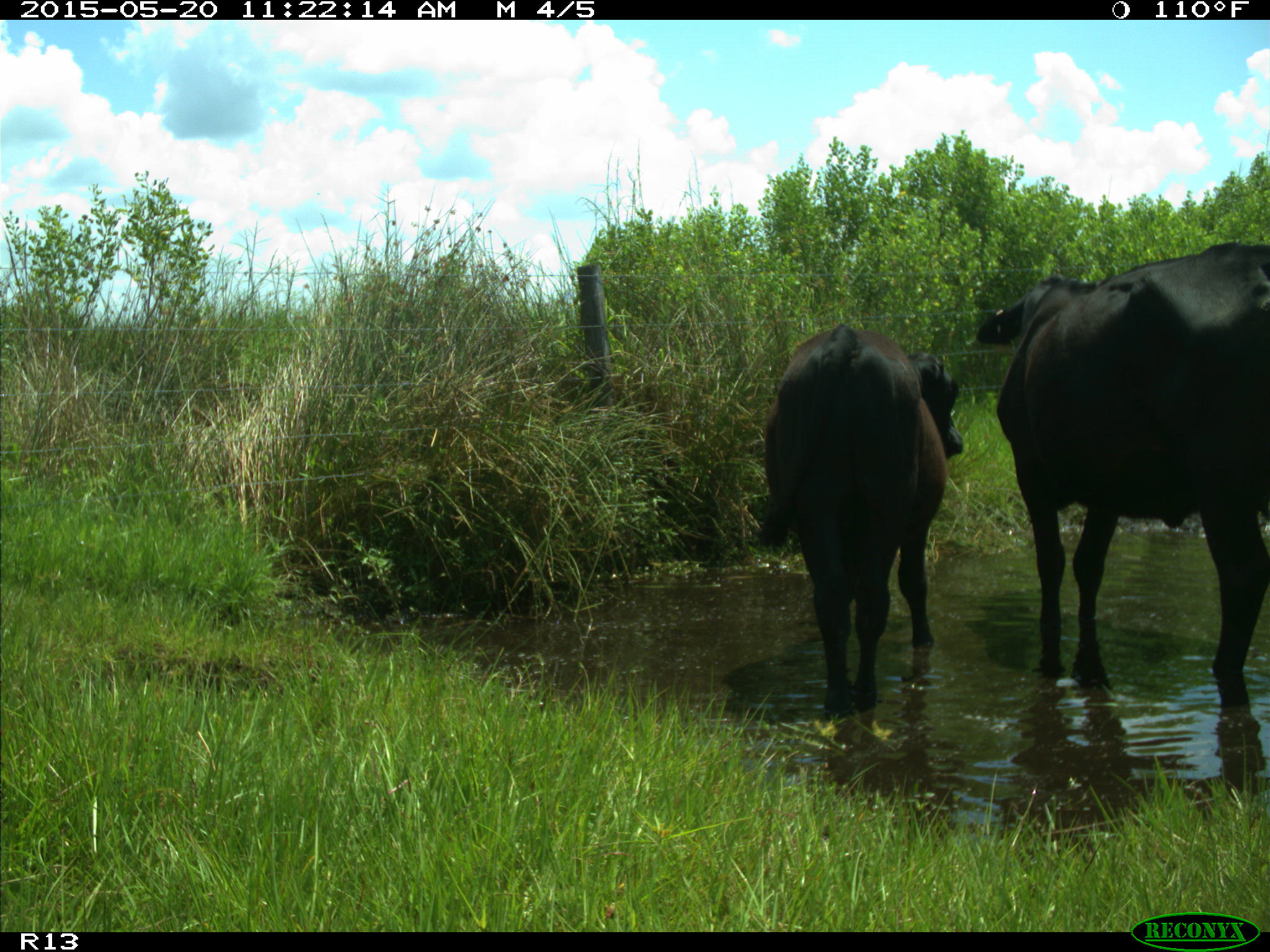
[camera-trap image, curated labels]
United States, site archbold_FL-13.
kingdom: Animalia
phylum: Chordata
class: Mammalia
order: Artiodactyla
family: Bovidae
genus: Bos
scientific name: Bos taurus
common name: domestic cow